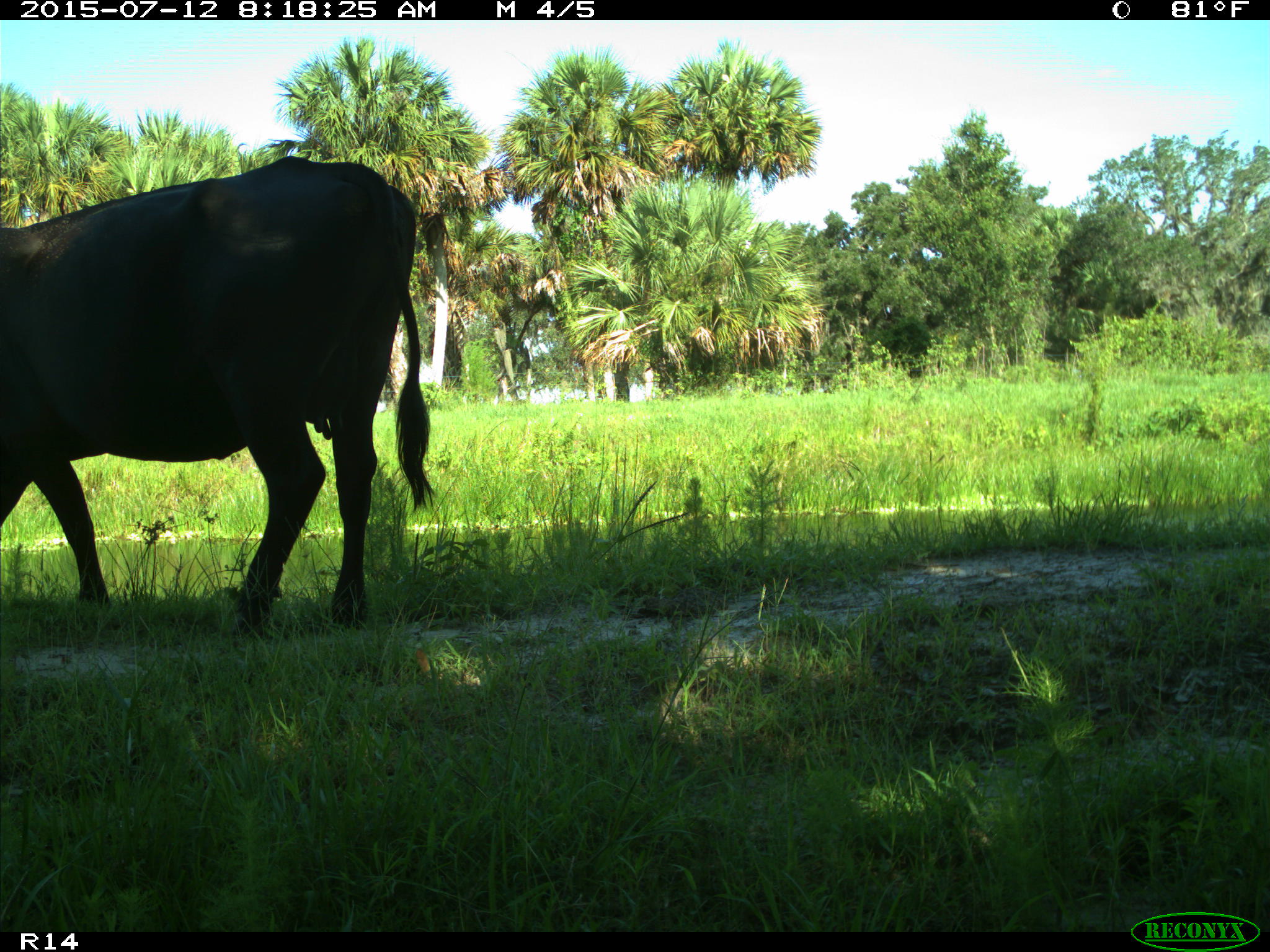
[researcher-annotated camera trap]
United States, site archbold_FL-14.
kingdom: Animalia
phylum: Chordata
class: Mammalia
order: Artiodactyla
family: Bovidae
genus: Bos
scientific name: Bos taurus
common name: domestic cow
Bos taurus (domestic cow).